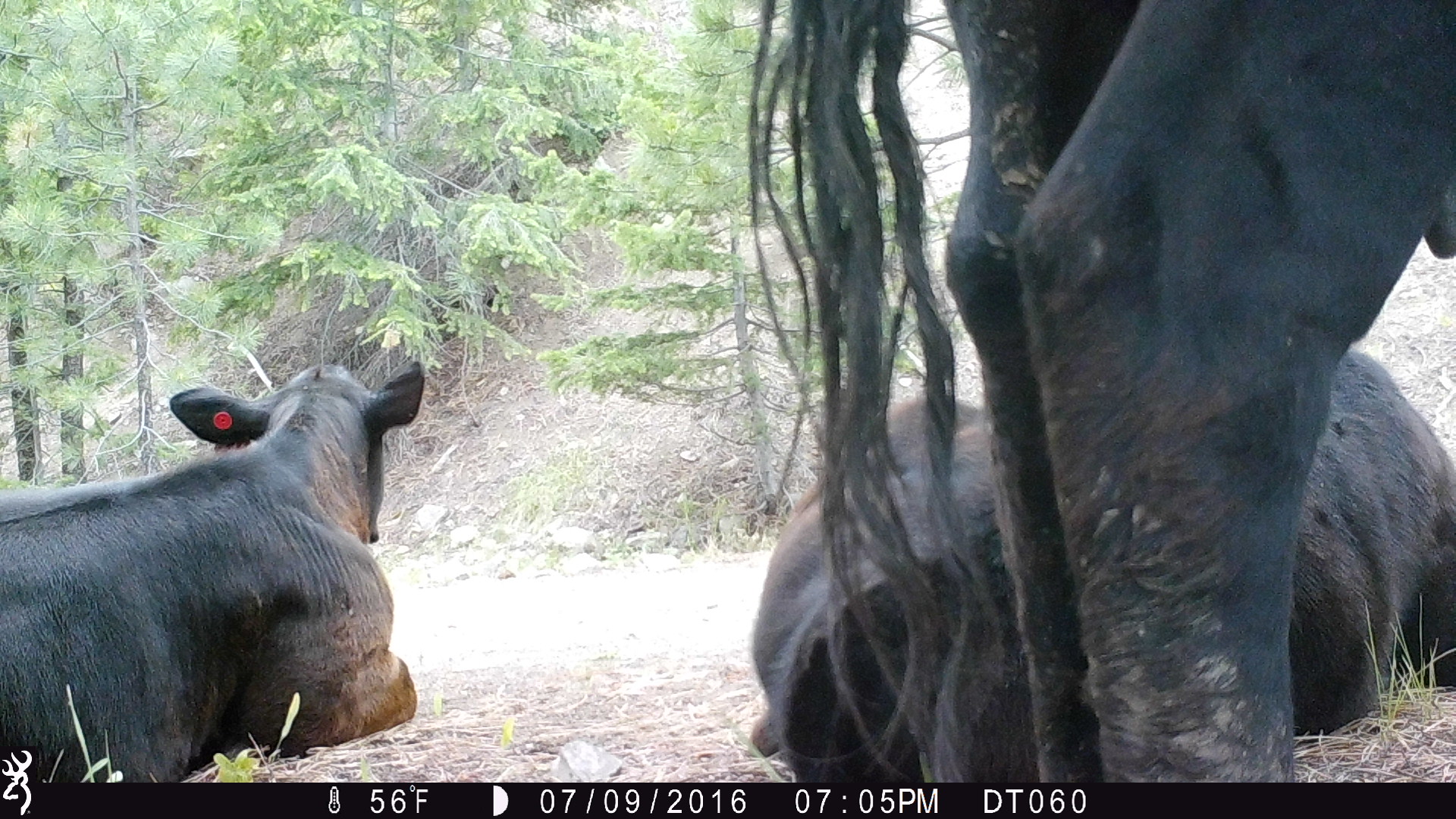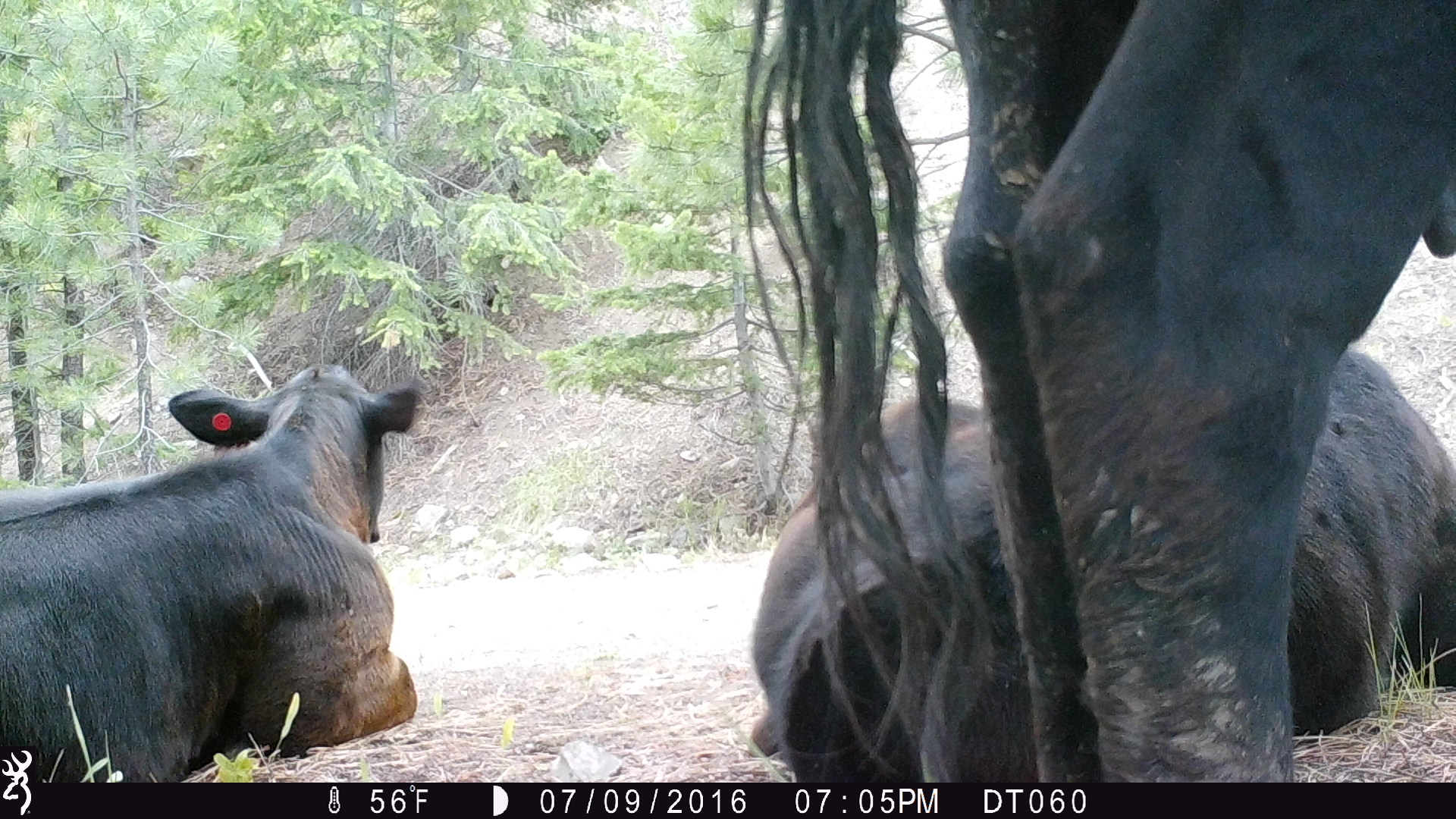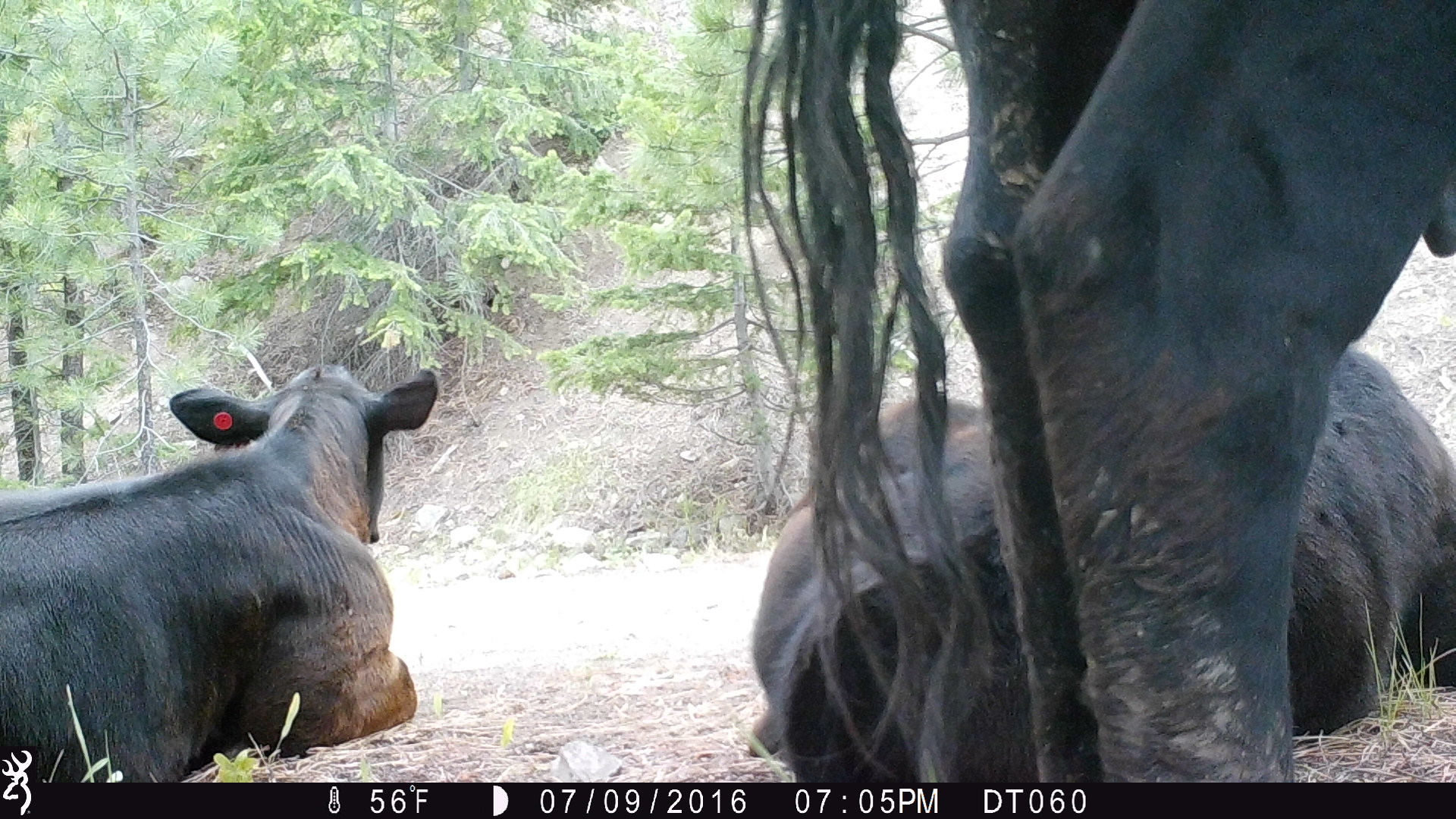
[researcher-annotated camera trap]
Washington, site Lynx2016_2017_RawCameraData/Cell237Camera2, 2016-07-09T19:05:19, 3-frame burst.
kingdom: Animalia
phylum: Chordata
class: Mammalia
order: Artiodactyla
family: Bovidae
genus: Bos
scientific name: Bos taurus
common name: domestic cattle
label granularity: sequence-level